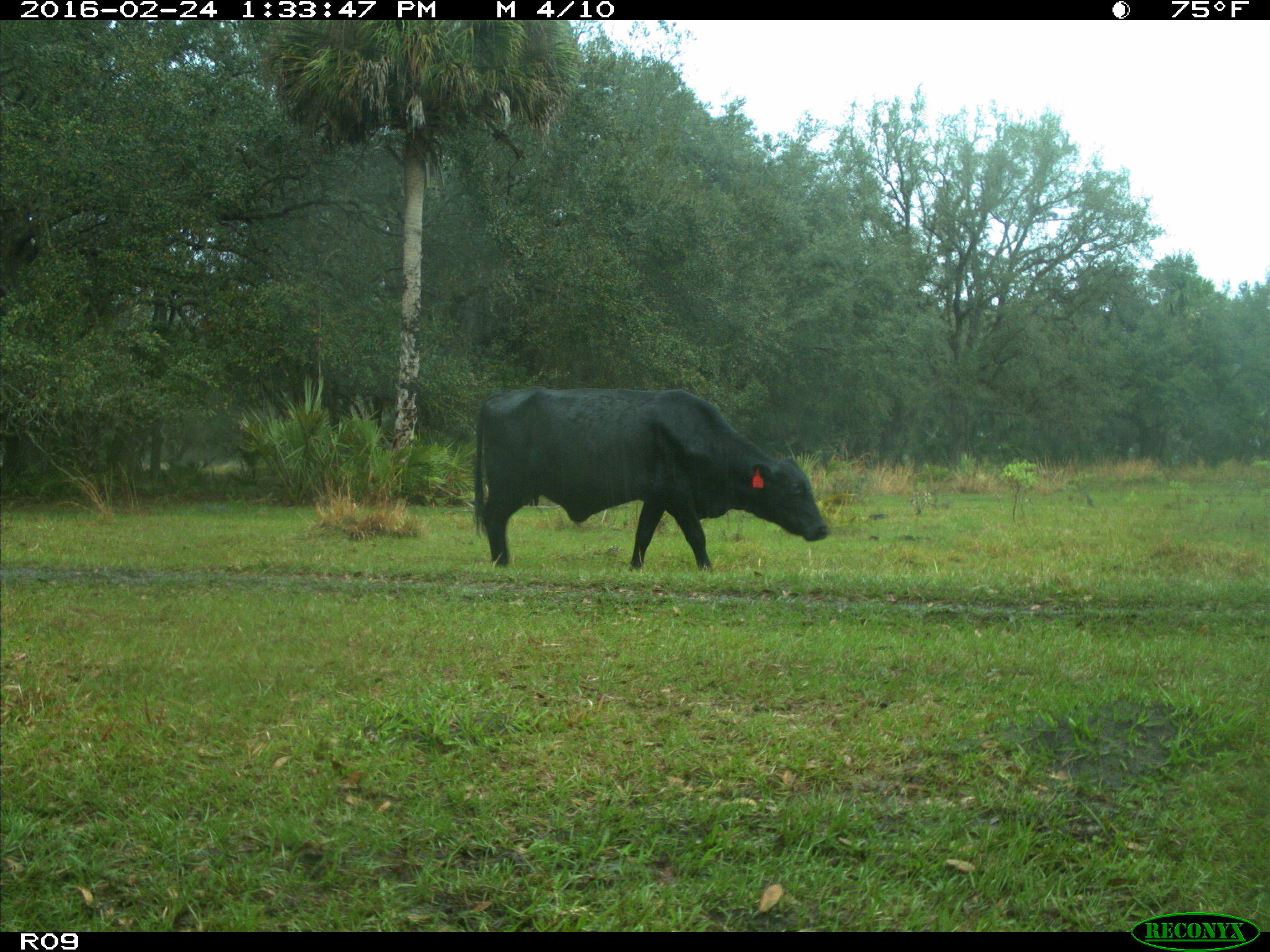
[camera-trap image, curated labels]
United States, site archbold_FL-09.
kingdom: Animalia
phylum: Chordata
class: Mammalia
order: Artiodactyla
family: Bovidae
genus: Bos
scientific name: Bos taurus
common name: domestic cow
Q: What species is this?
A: Bos taurus (domestic cow).